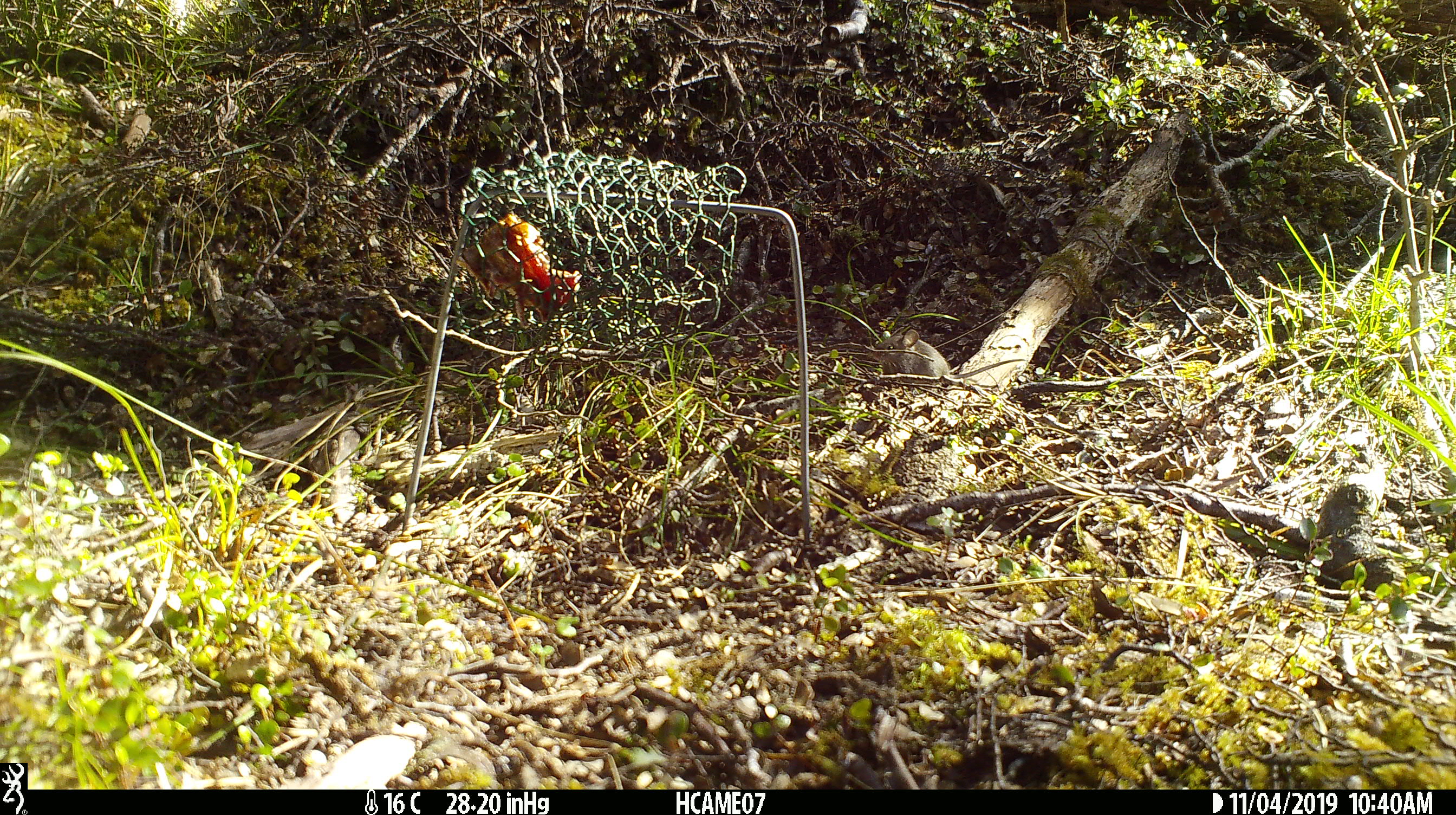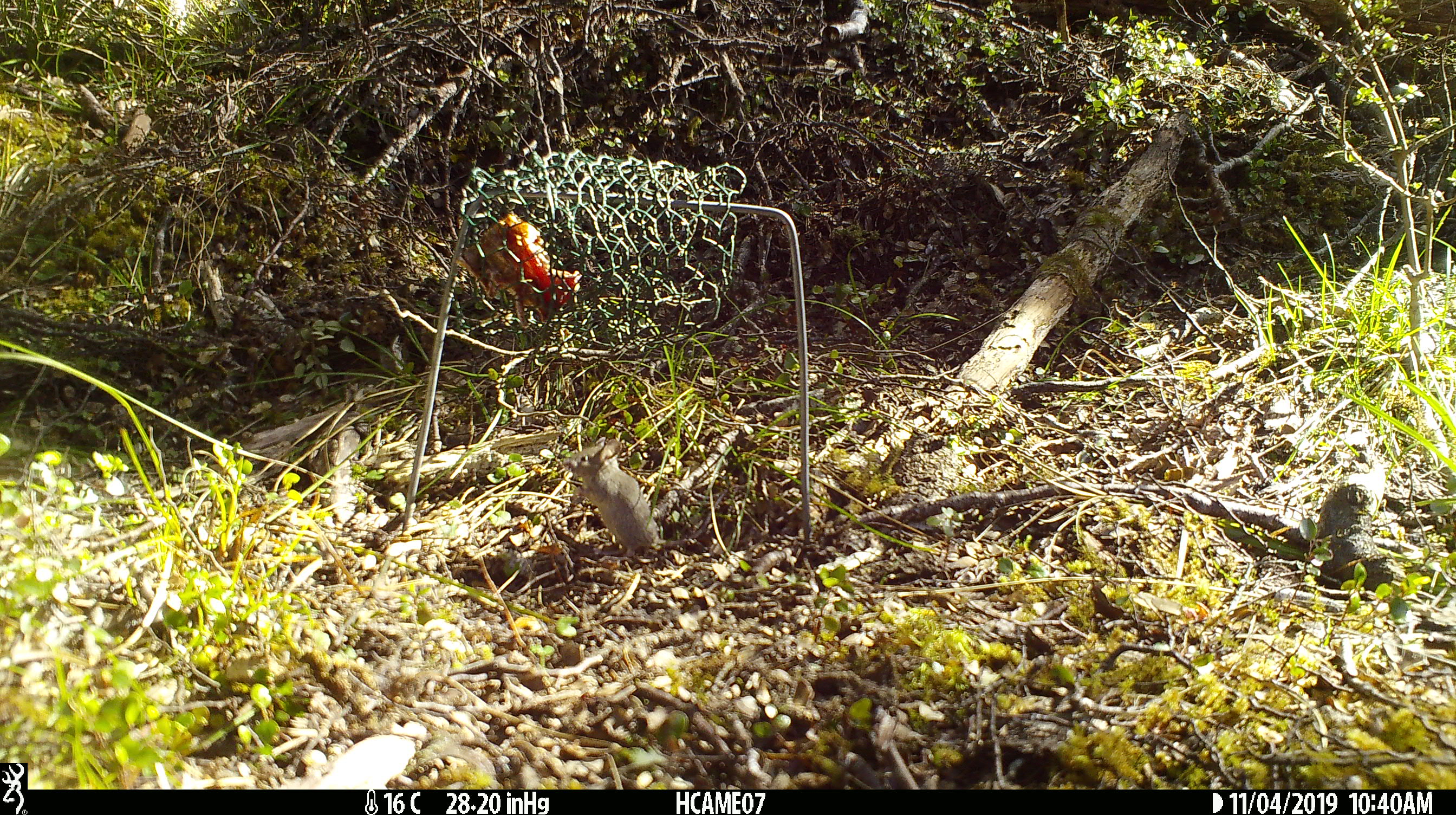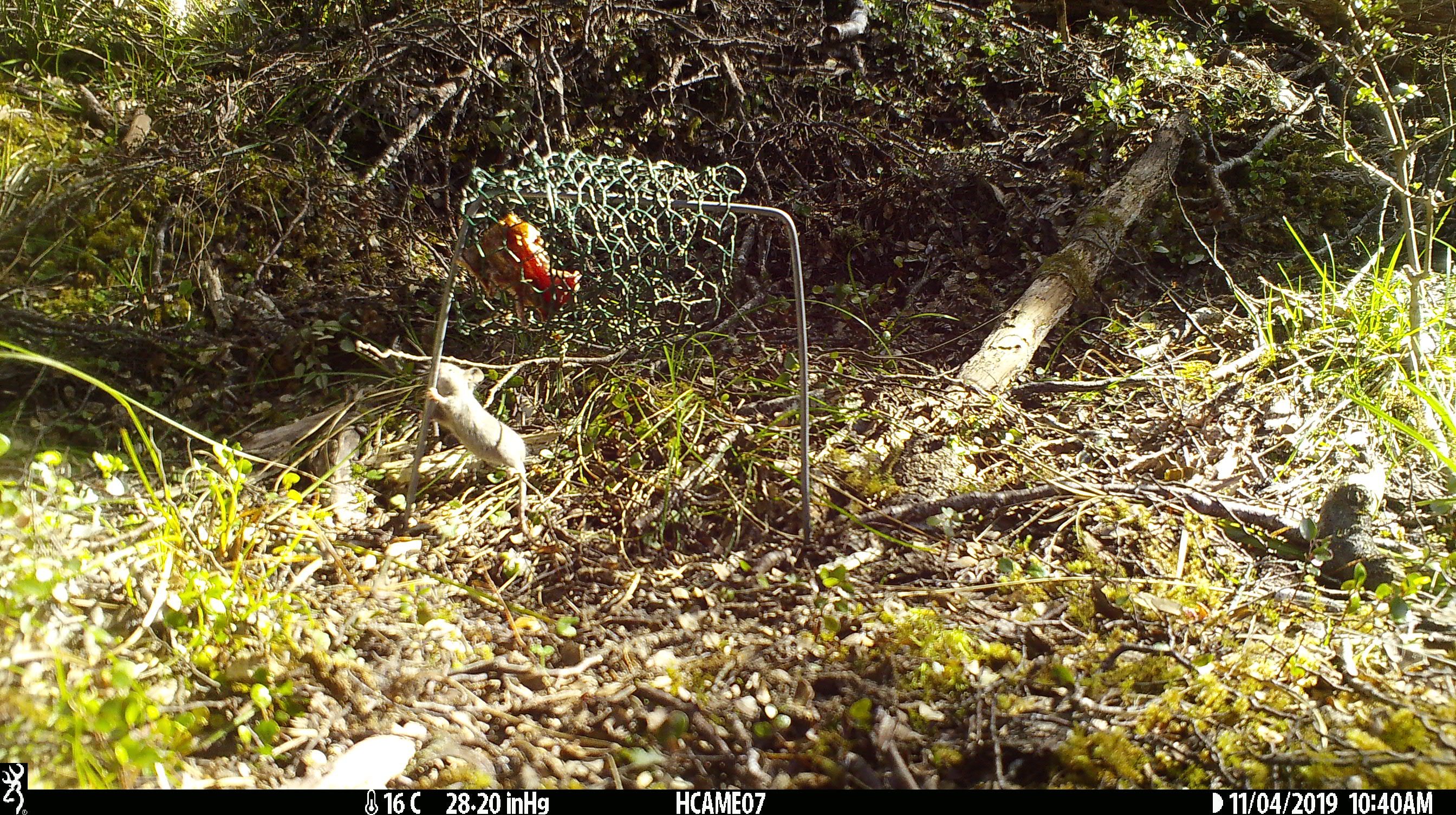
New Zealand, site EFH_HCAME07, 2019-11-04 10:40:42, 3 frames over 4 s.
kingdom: Animalia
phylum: Chordata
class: Mammalia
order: Rodentia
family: Muridae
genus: Mus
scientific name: Mus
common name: mouse